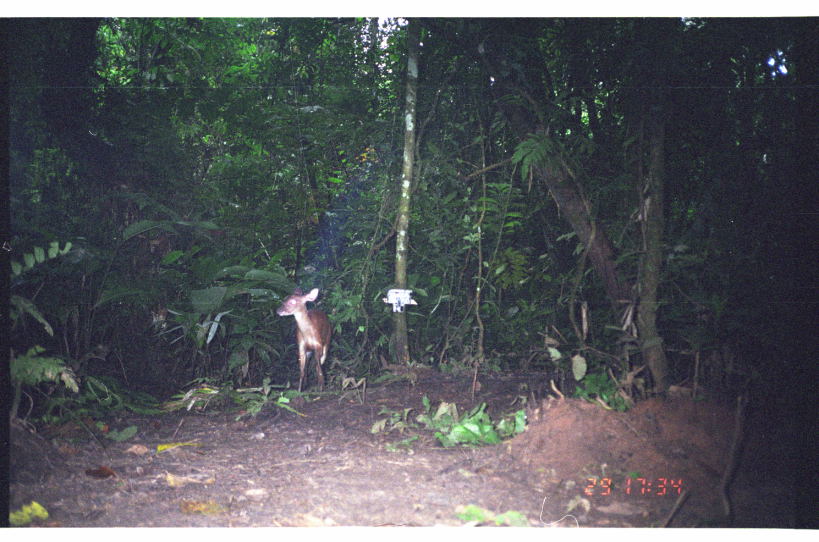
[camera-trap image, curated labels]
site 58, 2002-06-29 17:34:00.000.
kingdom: Animalia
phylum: Chordata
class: Mammalia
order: Artiodactyla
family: Cervidae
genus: Mazama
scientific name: Mazama americana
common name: red brocket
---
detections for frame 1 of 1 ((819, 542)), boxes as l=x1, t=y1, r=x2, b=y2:
mazama americana: l=276, t=287, r=332, b=391